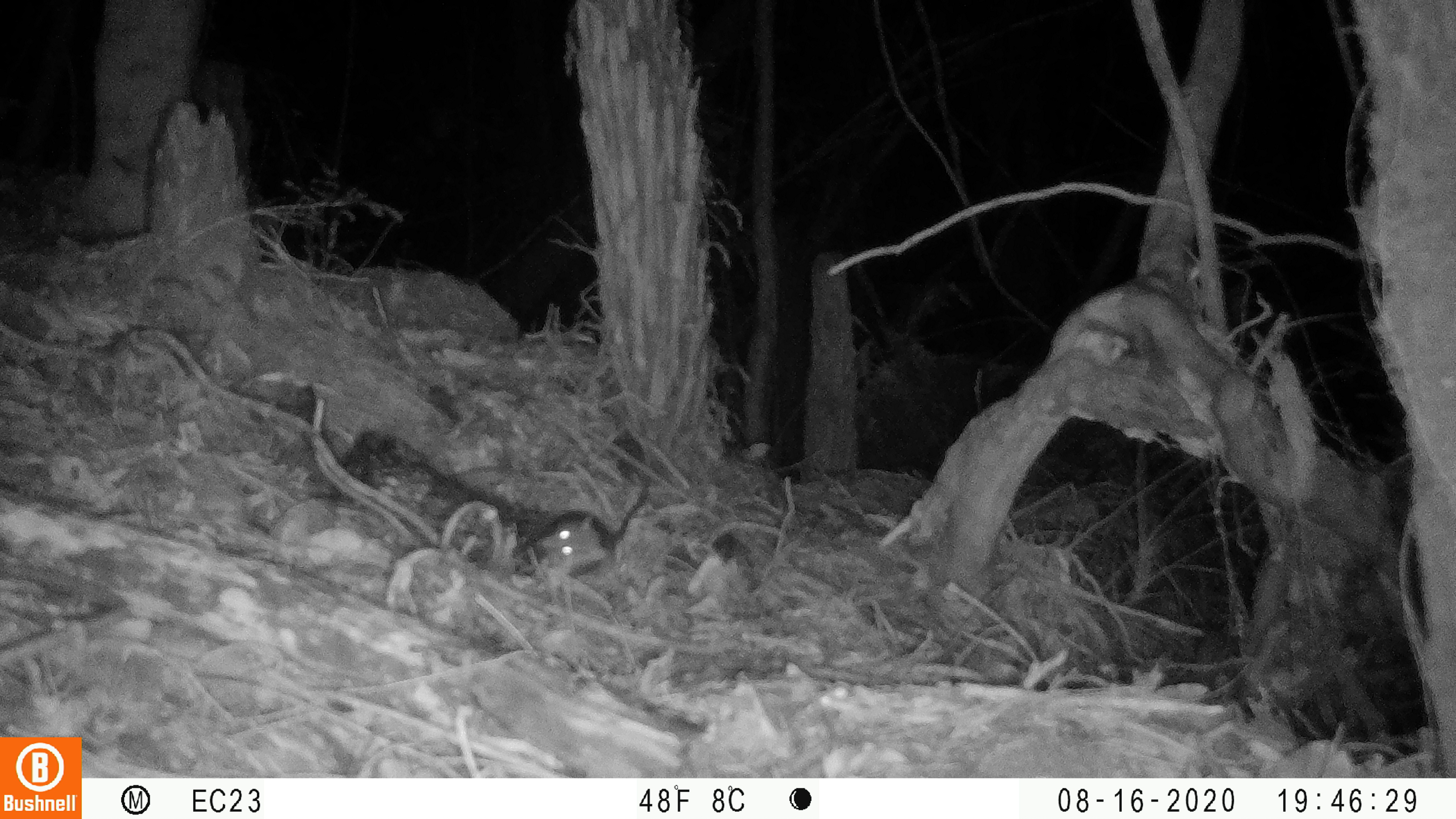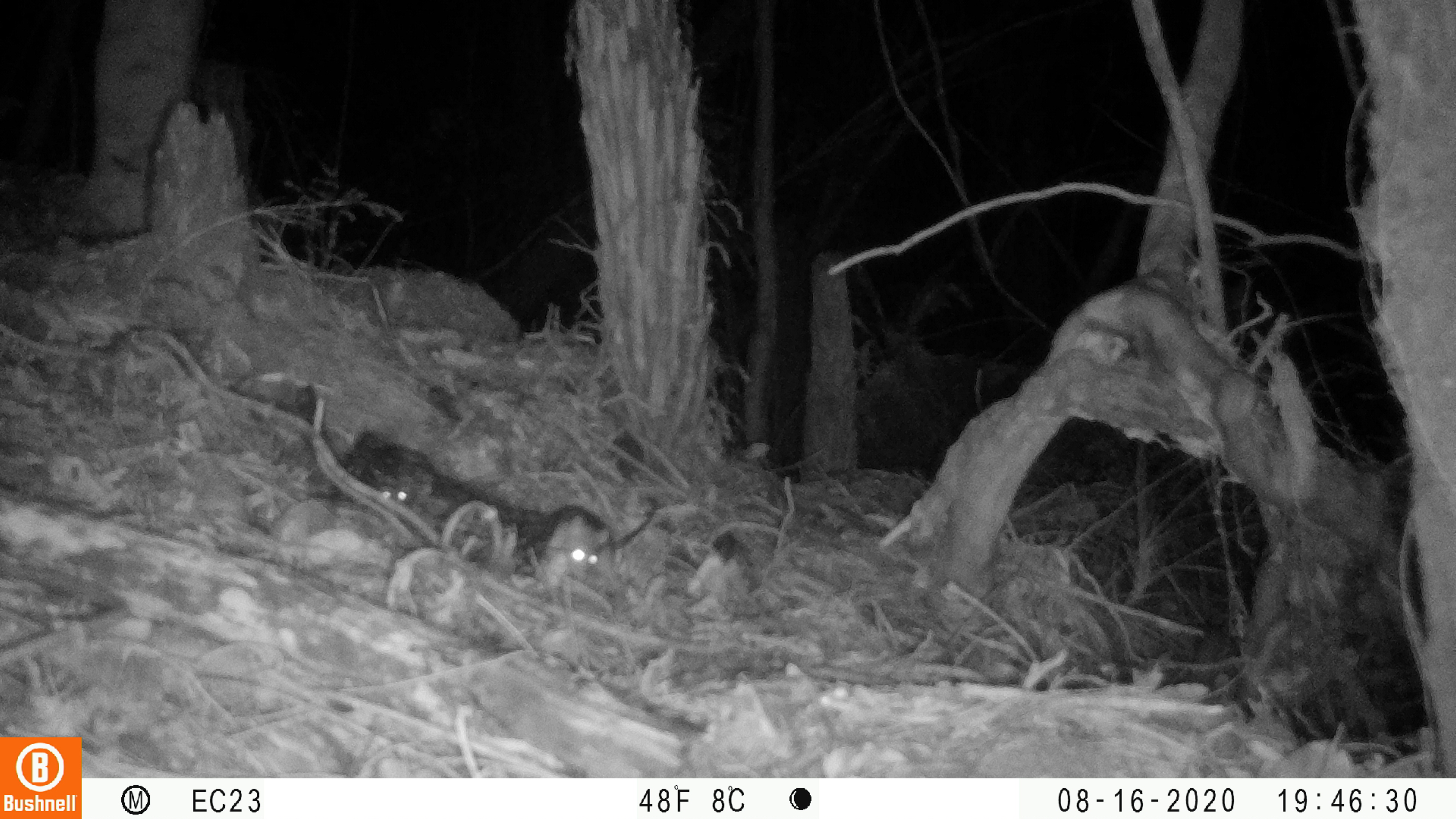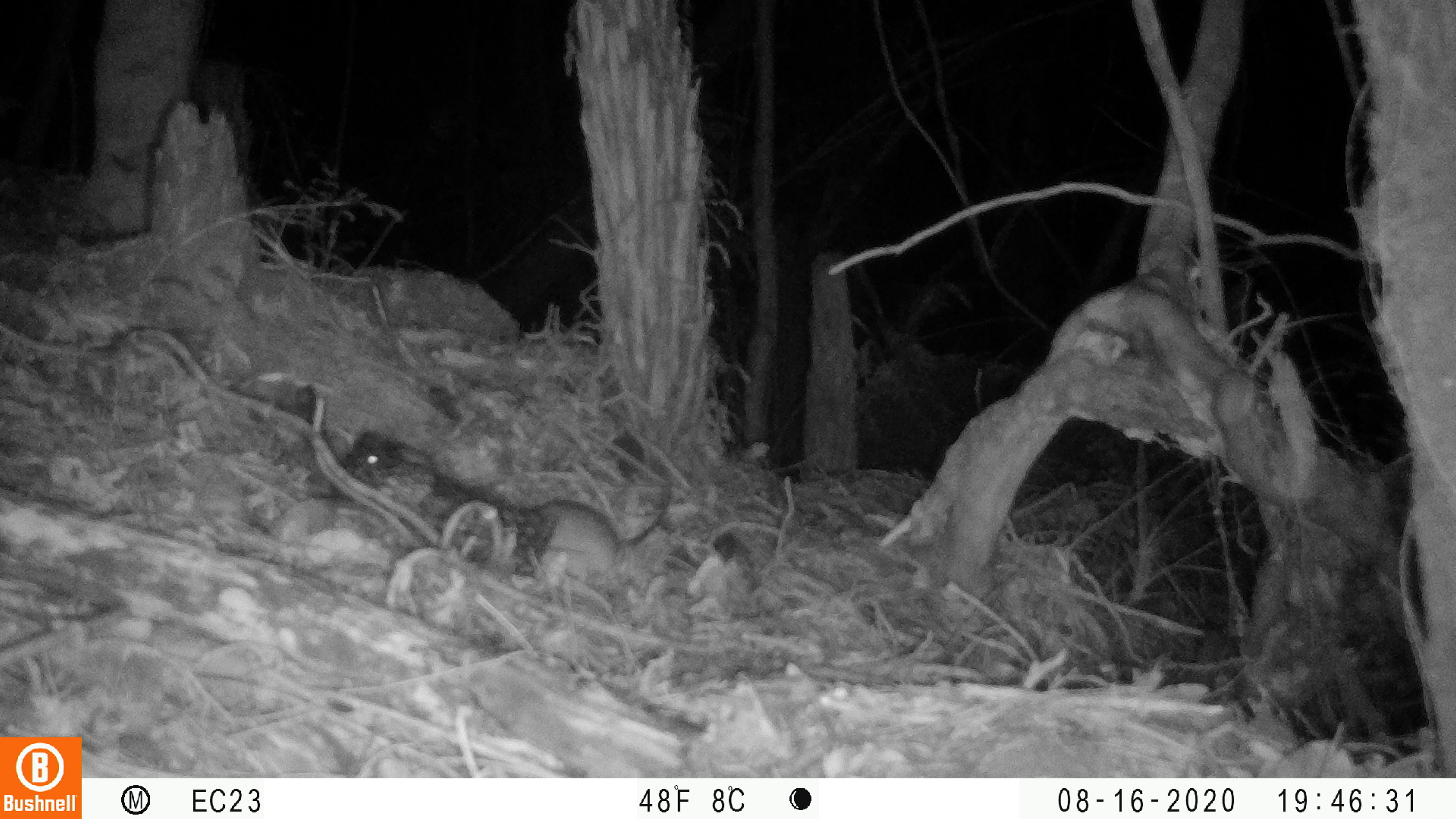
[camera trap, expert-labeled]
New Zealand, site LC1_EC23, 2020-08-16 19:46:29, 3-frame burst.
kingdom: Animalia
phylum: Chordata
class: Mammalia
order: Rodentia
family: Muridae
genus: Rattus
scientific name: Rattus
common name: rat